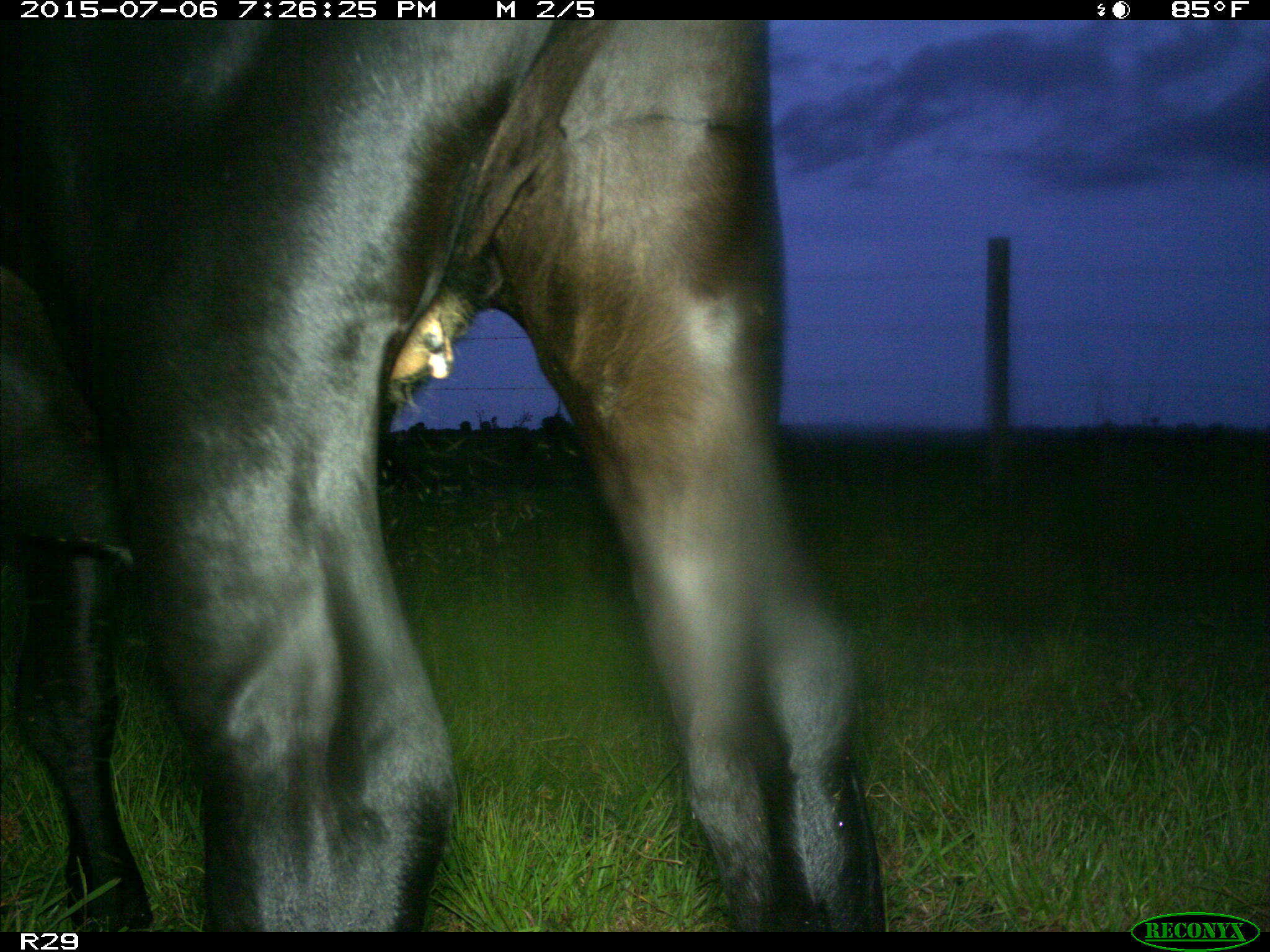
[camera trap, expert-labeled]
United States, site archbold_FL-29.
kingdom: Animalia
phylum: Chordata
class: Mammalia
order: Artiodactyla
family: Bovidae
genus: Bos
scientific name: Bos taurus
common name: domestic cow